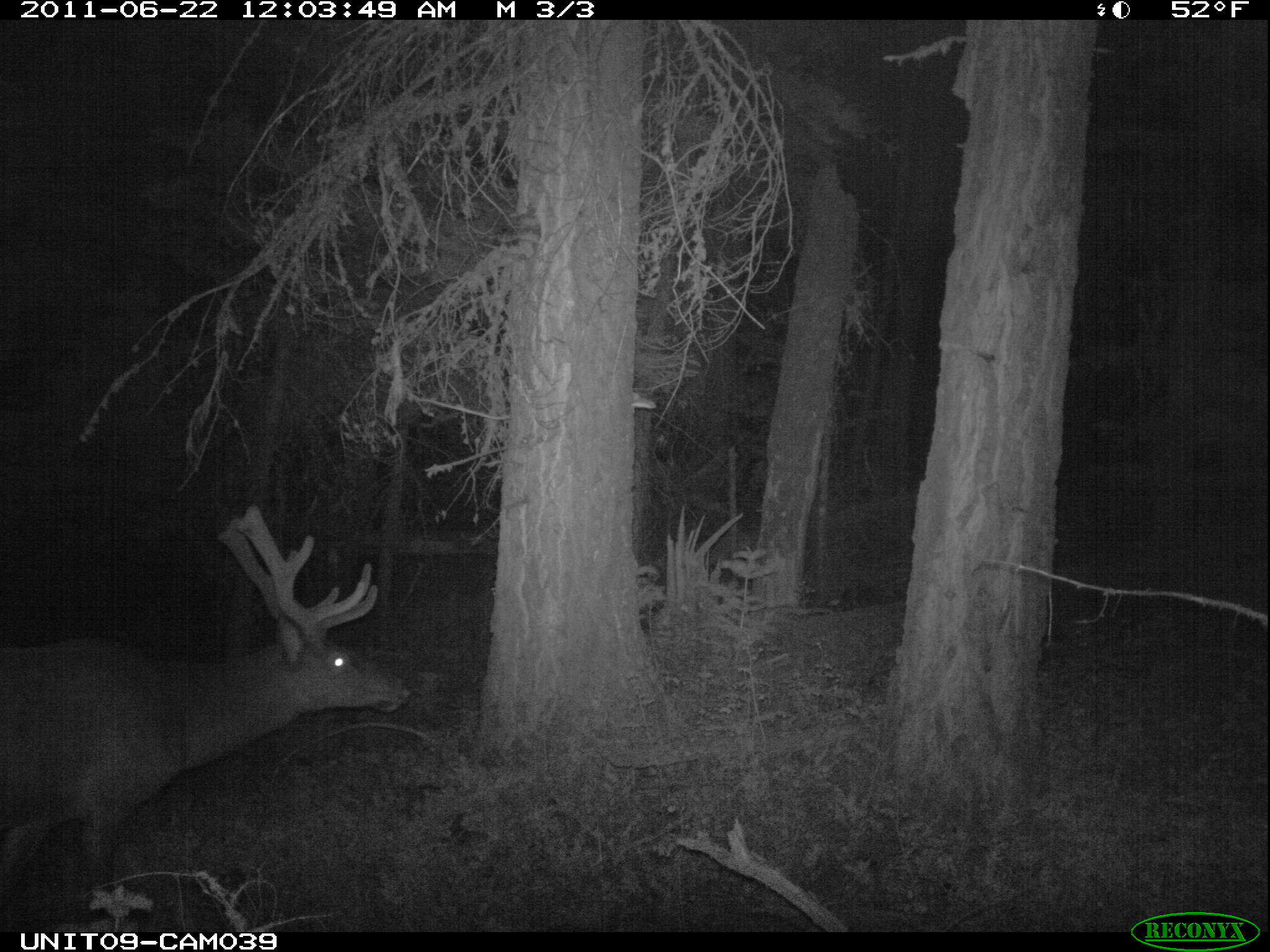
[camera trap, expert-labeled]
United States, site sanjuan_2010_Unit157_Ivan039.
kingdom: Animalia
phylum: Chordata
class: Mammalia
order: Artiodactyla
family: Cervidae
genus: Cervus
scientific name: Cervus elaphus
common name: red deer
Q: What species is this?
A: Cervus elaphus (red deer).